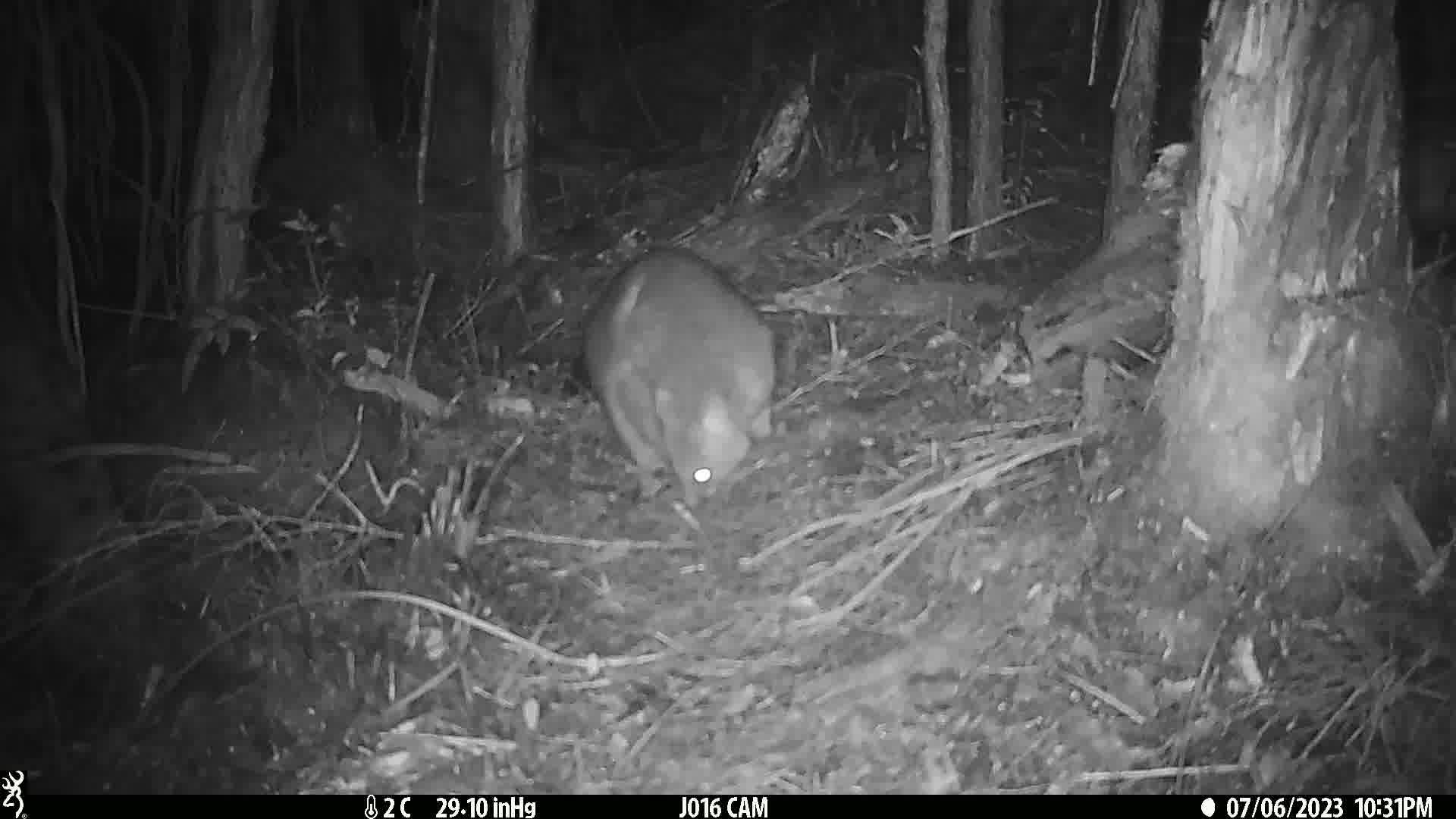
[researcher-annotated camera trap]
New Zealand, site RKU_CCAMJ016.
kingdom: Animalia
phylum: Chordata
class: Mammalia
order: Diprotodontia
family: Phalangeridae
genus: Trichosurus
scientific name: Trichosurus vulpecula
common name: common brushtail possum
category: possum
Possum (common brushtail possum) (Trichosurus vulpecula).